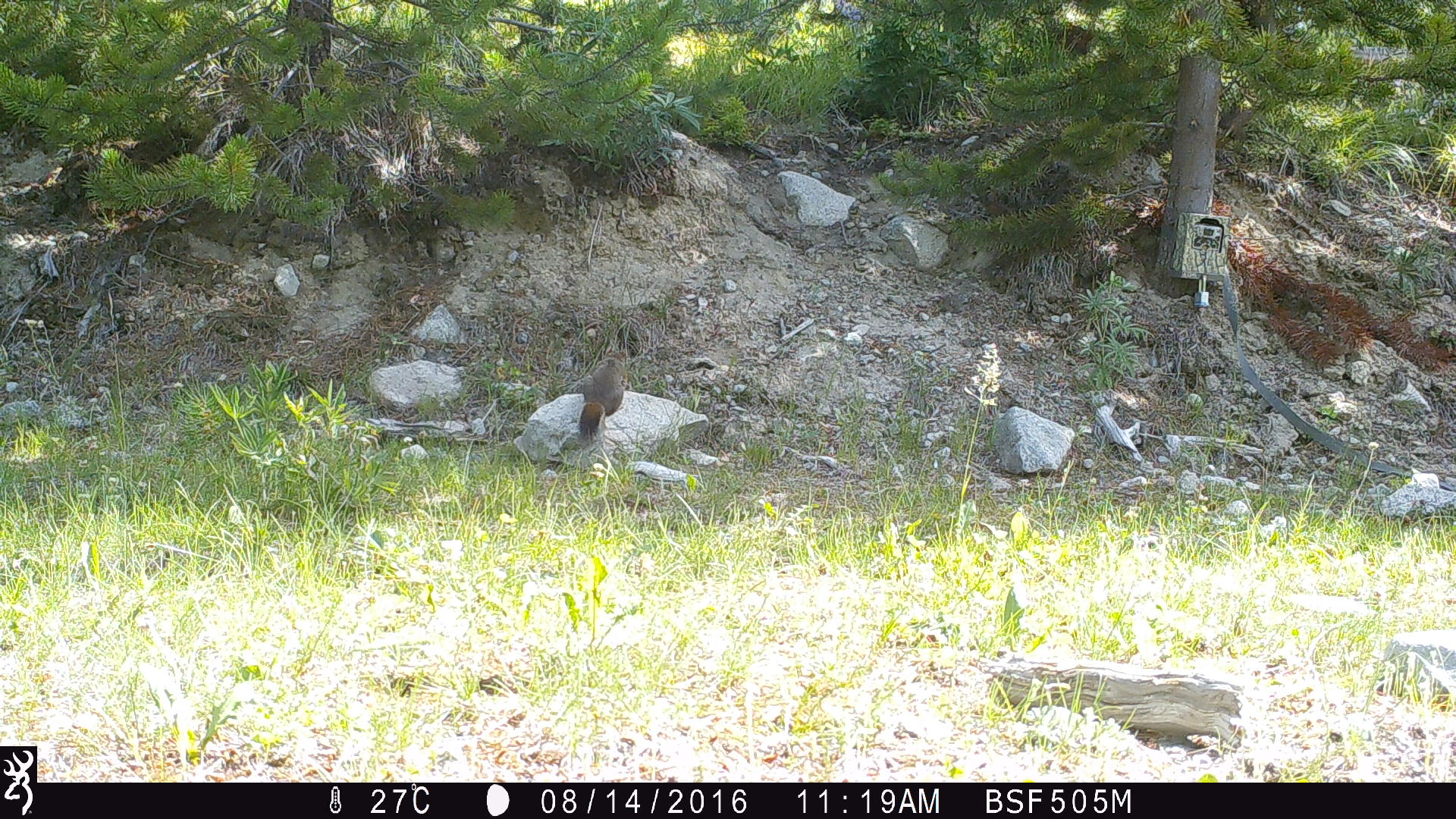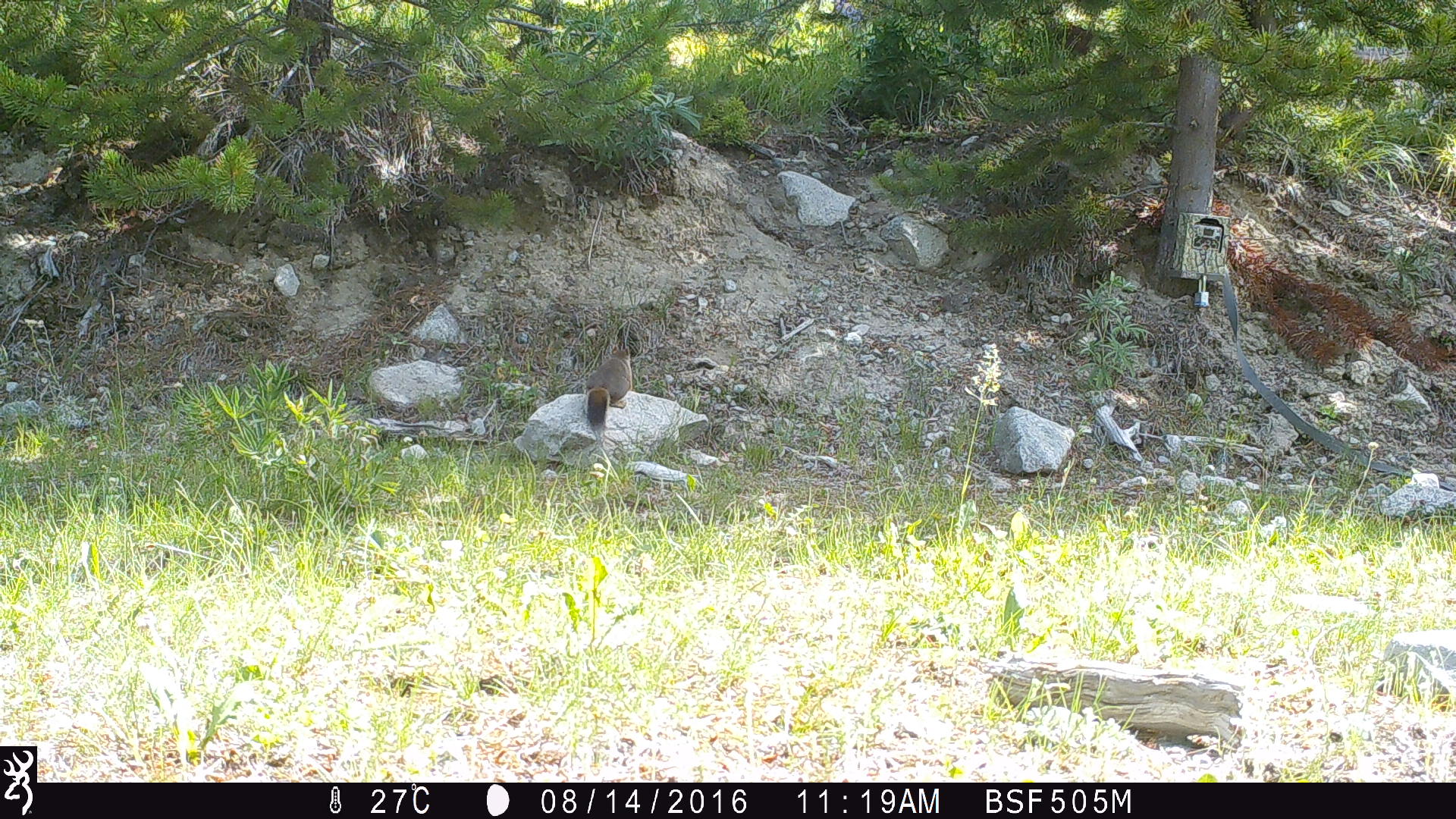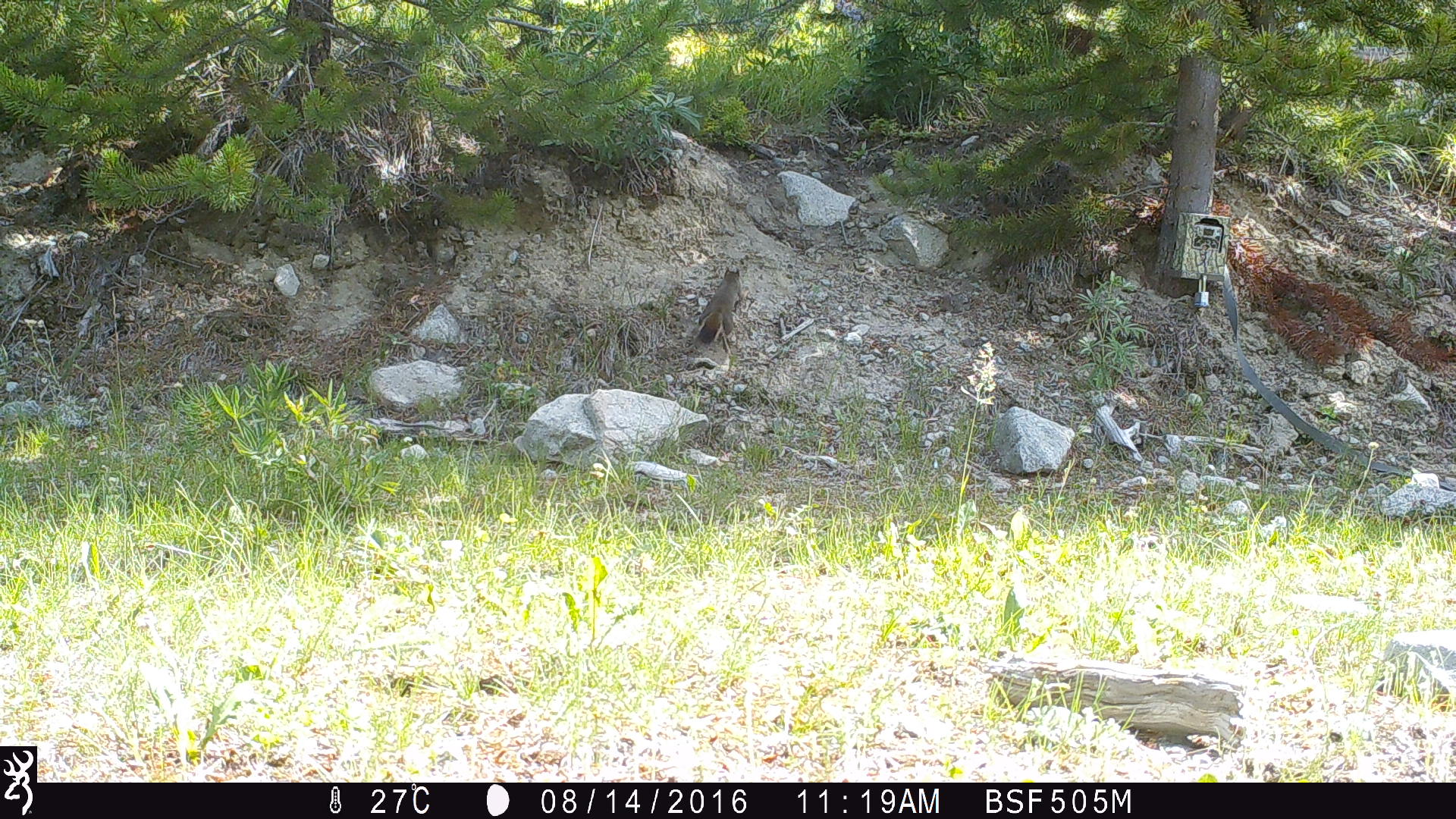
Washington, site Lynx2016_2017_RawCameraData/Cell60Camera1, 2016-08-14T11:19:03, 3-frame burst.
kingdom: Animalia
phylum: Chordata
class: Mammalia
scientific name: Mammalia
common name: small mammal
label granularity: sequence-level